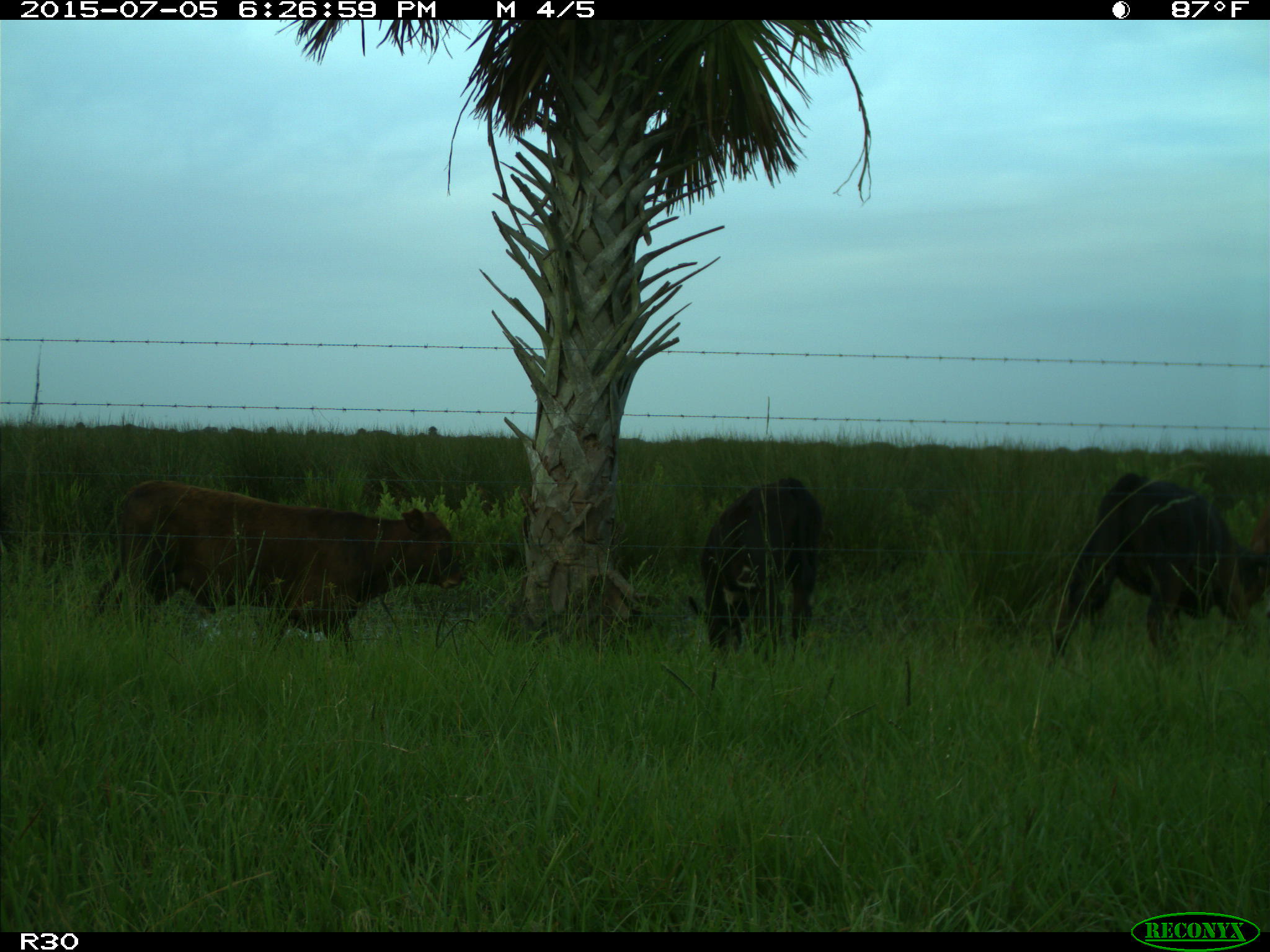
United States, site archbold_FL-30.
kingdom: Animalia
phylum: Chordata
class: Mammalia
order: Artiodactyla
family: Bovidae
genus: Bos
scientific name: Bos taurus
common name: domestic cow